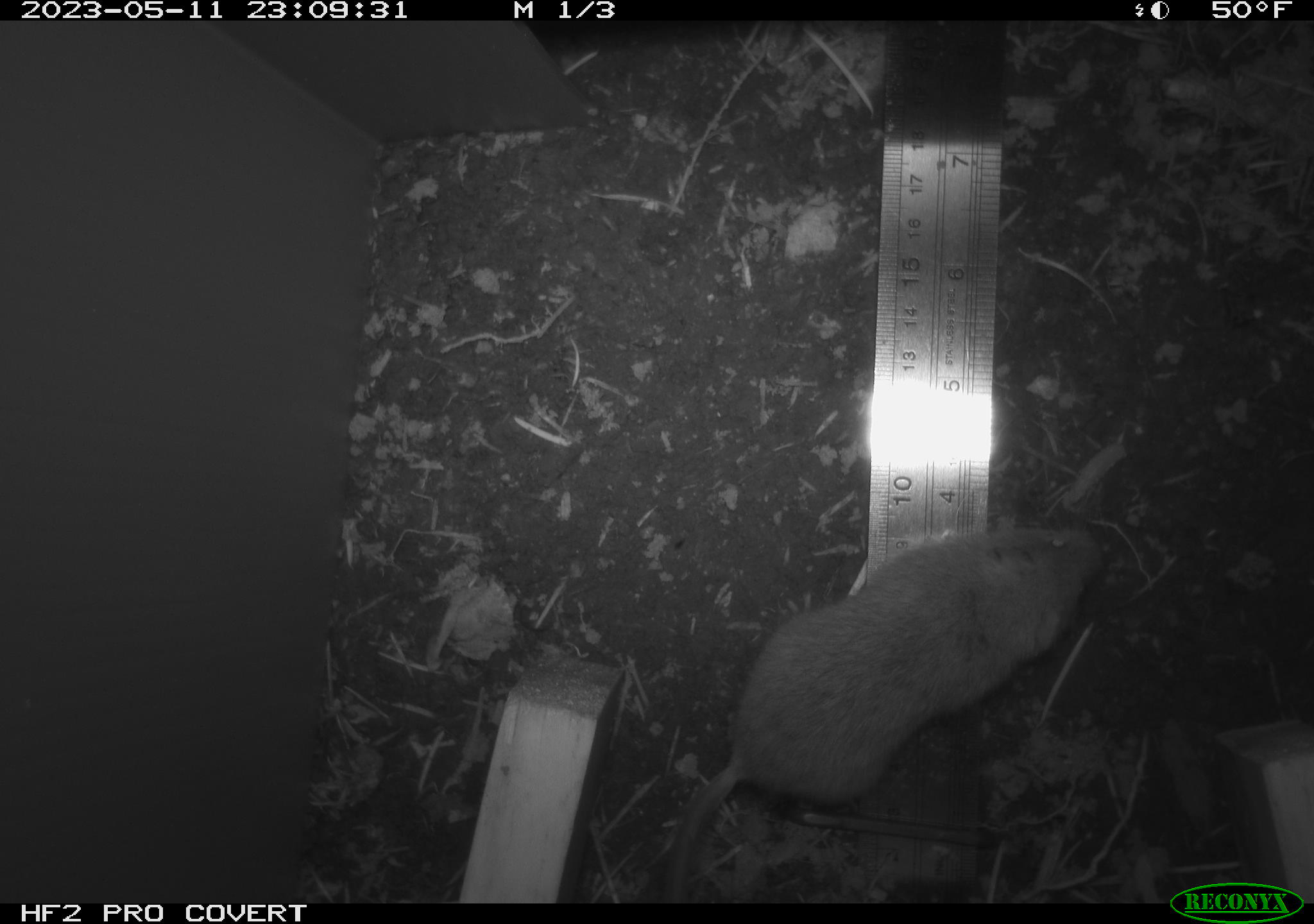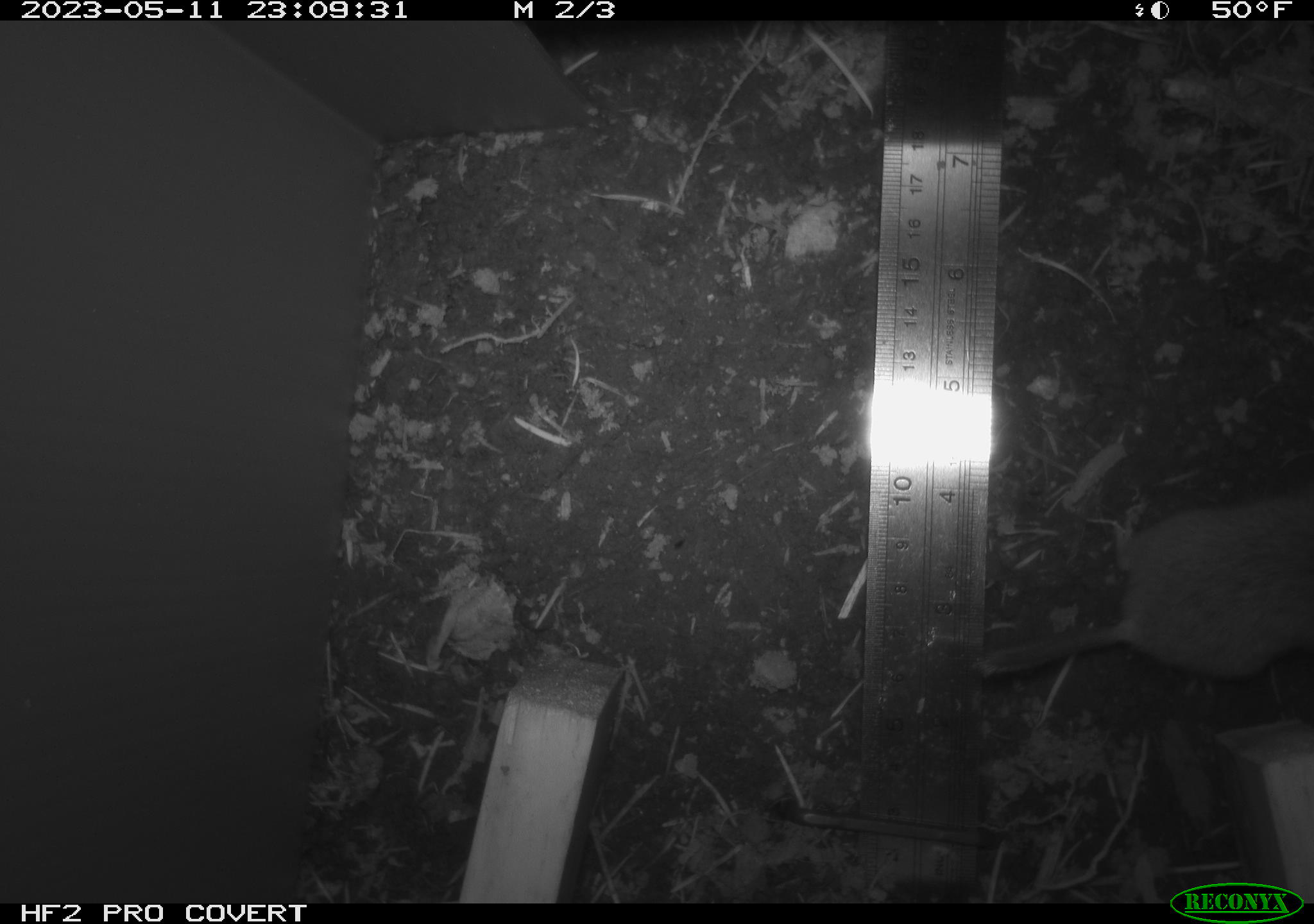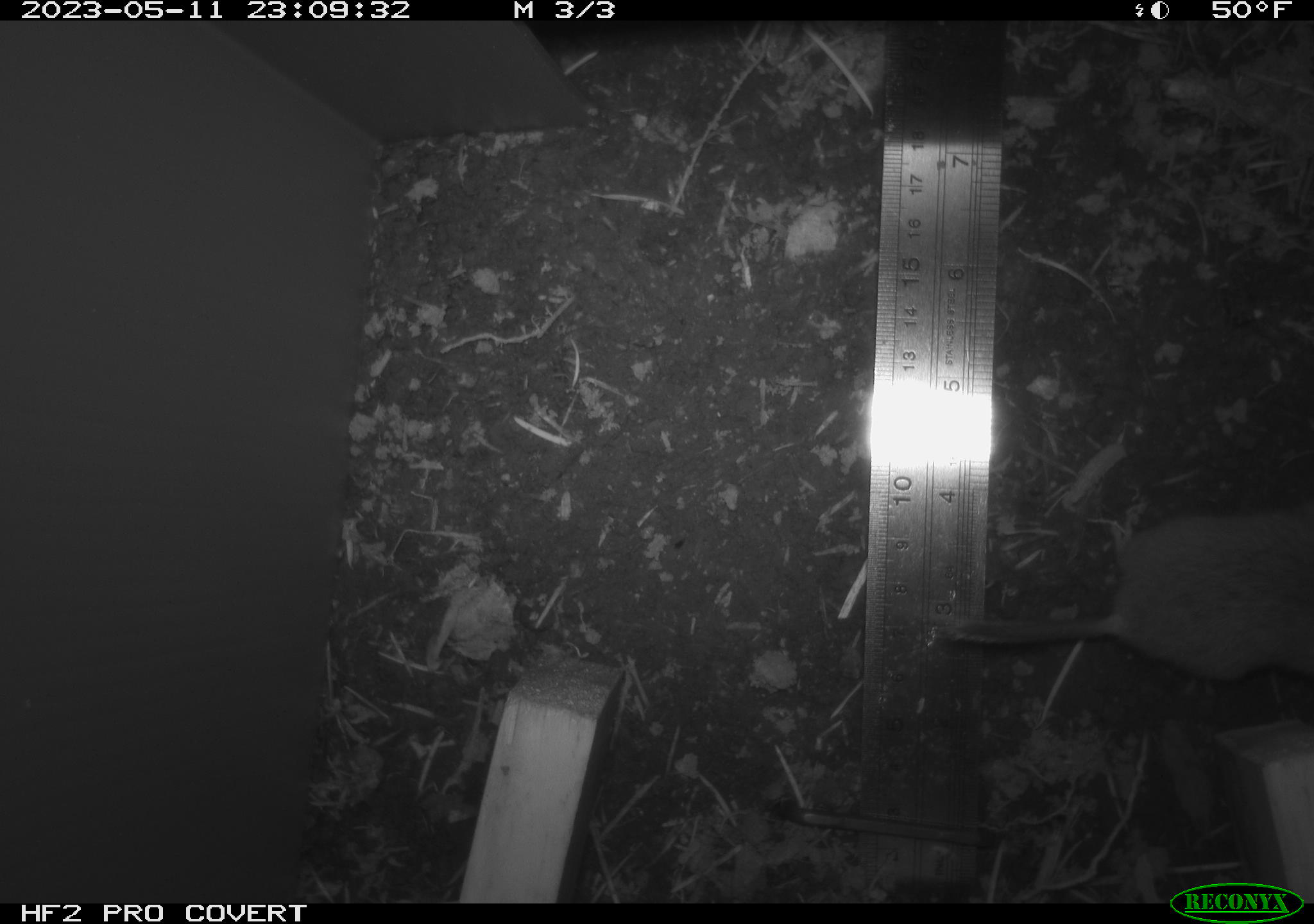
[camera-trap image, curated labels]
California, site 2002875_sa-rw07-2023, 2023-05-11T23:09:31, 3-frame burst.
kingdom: Animalia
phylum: Chordata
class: Mammalia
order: Rodentia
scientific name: Rodentia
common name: mouse species